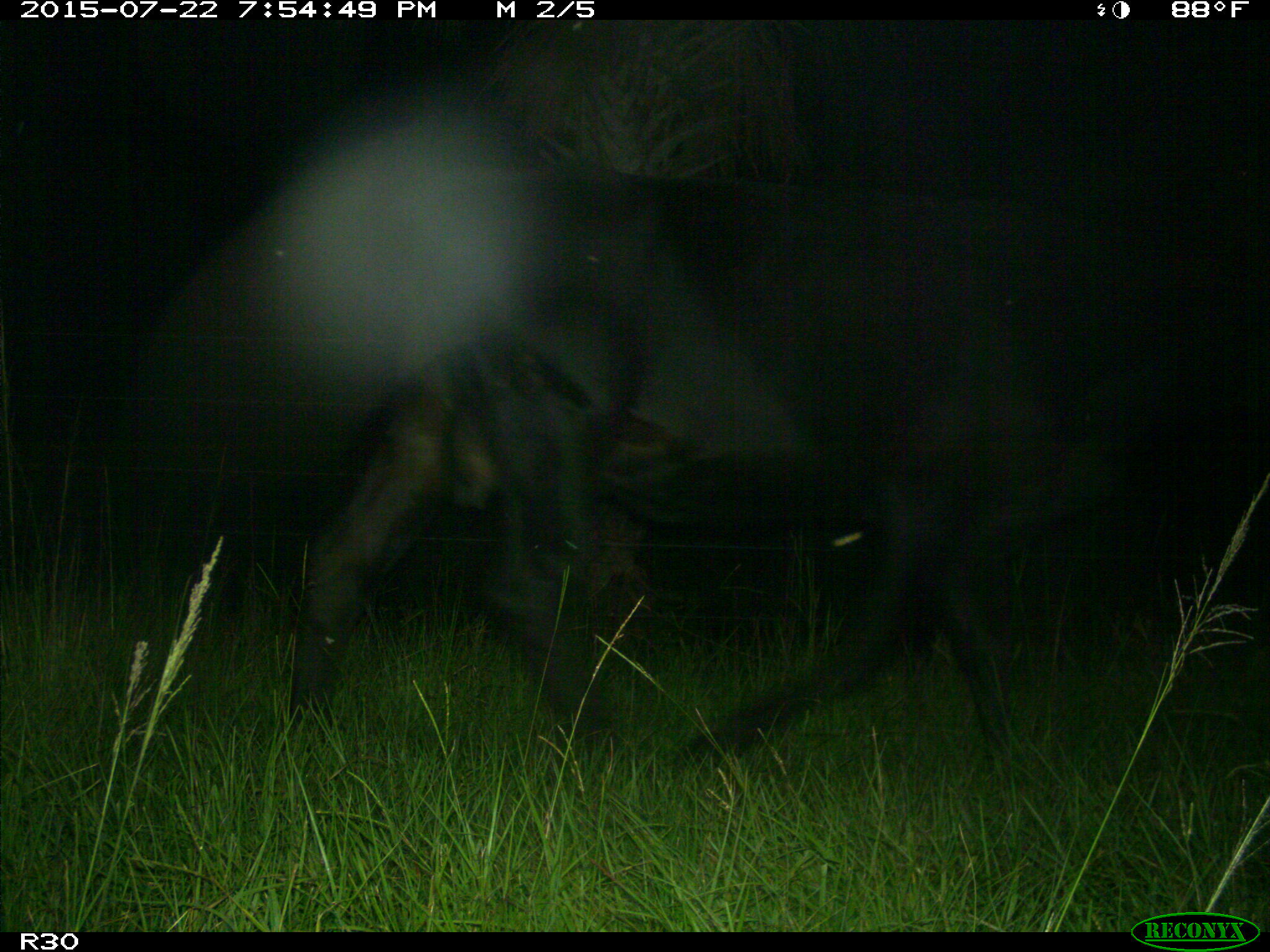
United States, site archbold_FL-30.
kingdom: Animalia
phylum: Chordata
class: Mammalia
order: Artiodactyla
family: Bovidae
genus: Bos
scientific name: Bos taurus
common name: domestic cow